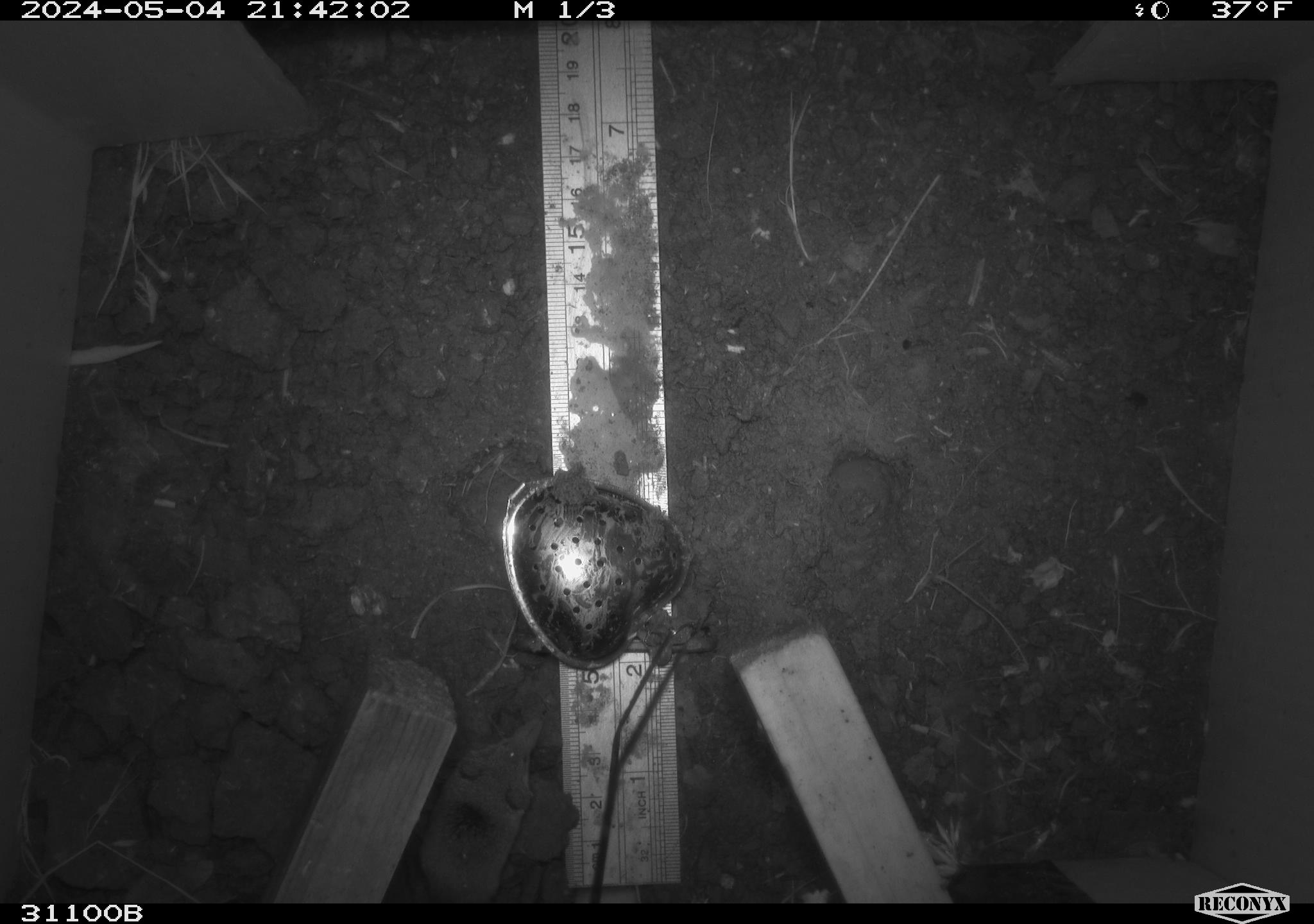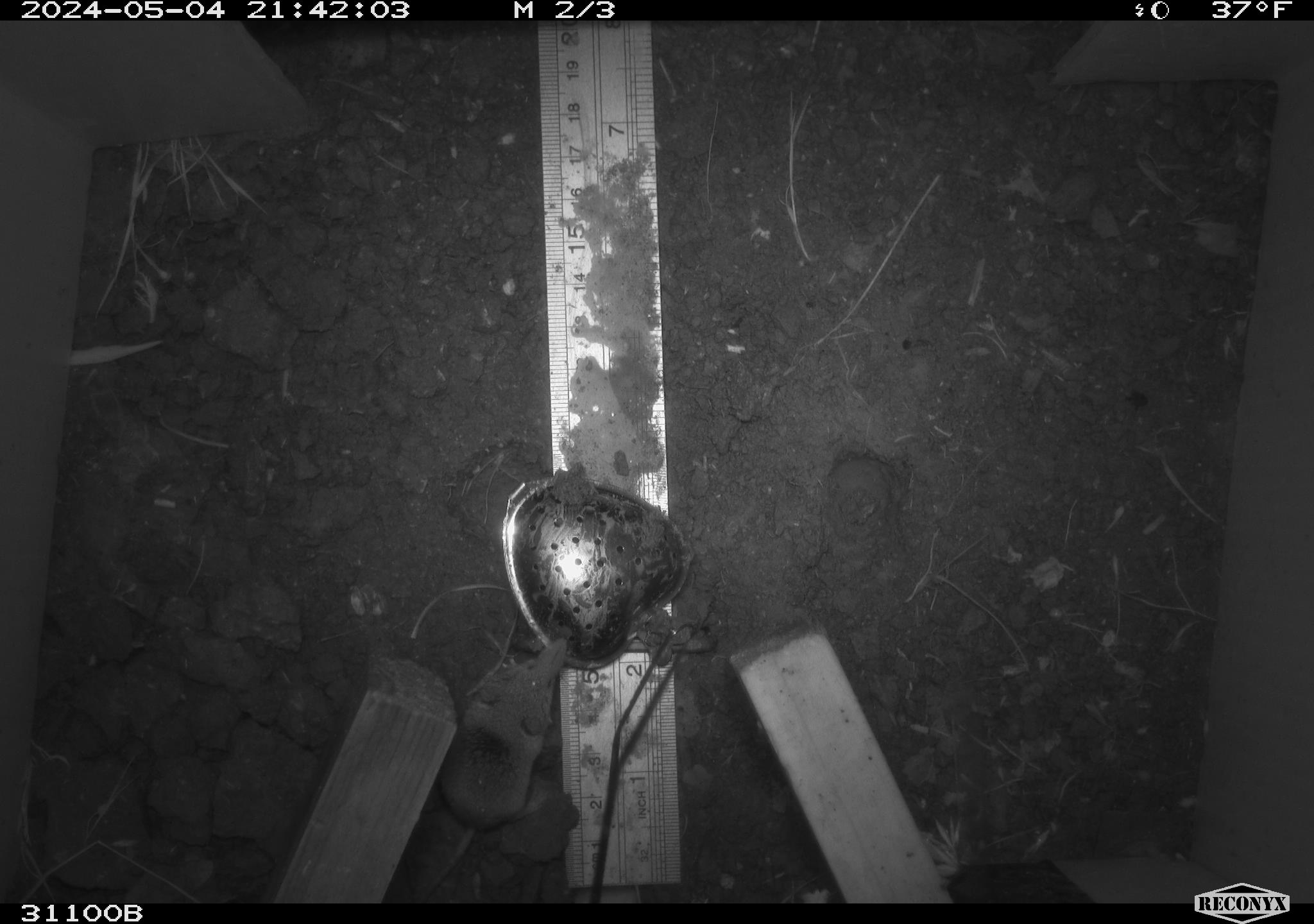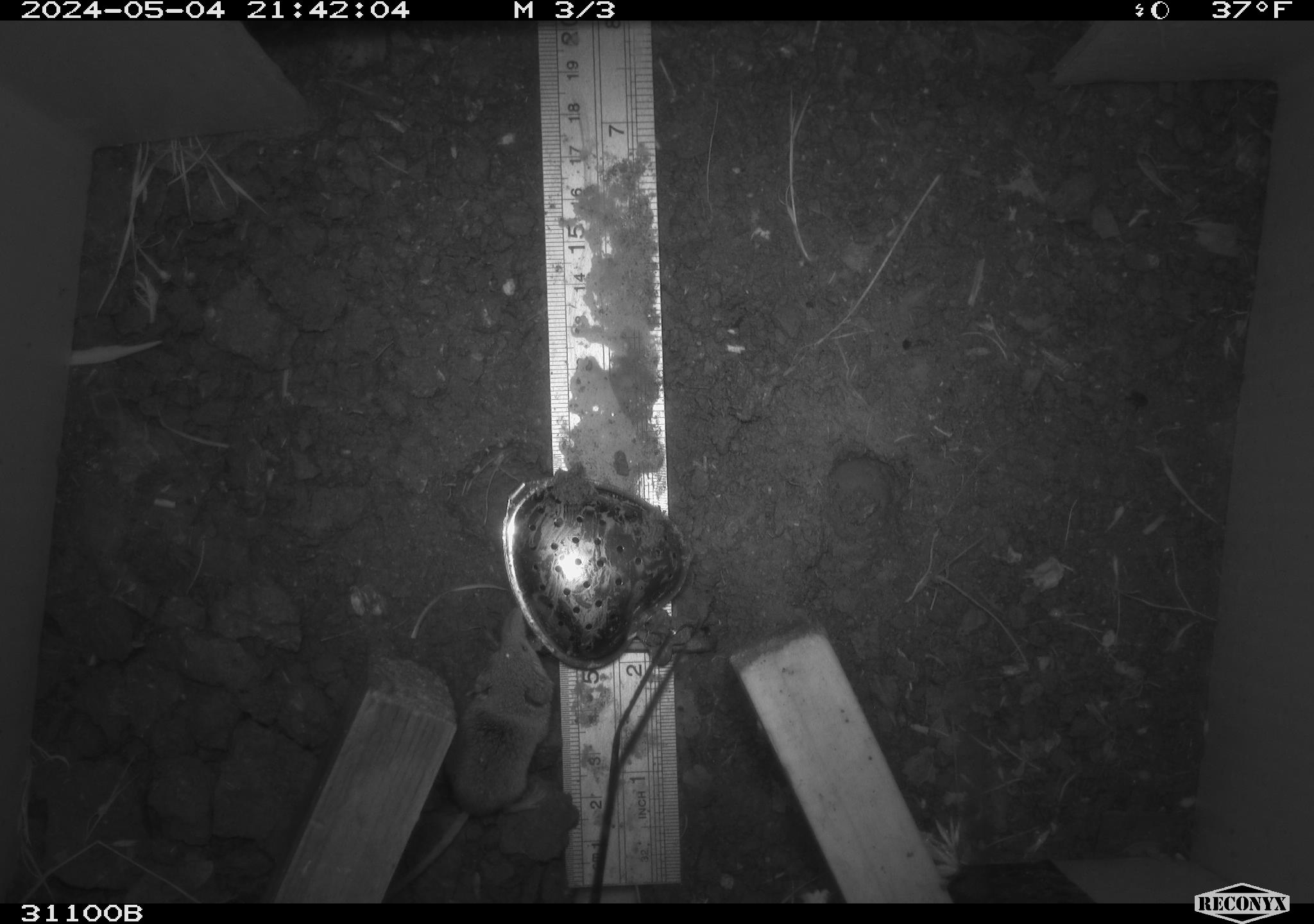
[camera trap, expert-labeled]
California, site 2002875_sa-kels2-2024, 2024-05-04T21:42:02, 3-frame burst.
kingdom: Animalia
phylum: Chordata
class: Mammalia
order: Eulipotyphla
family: Soricidae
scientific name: Soricidae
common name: shrews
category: soricidae family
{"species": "soricidae family (shrews) (Soricidae)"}